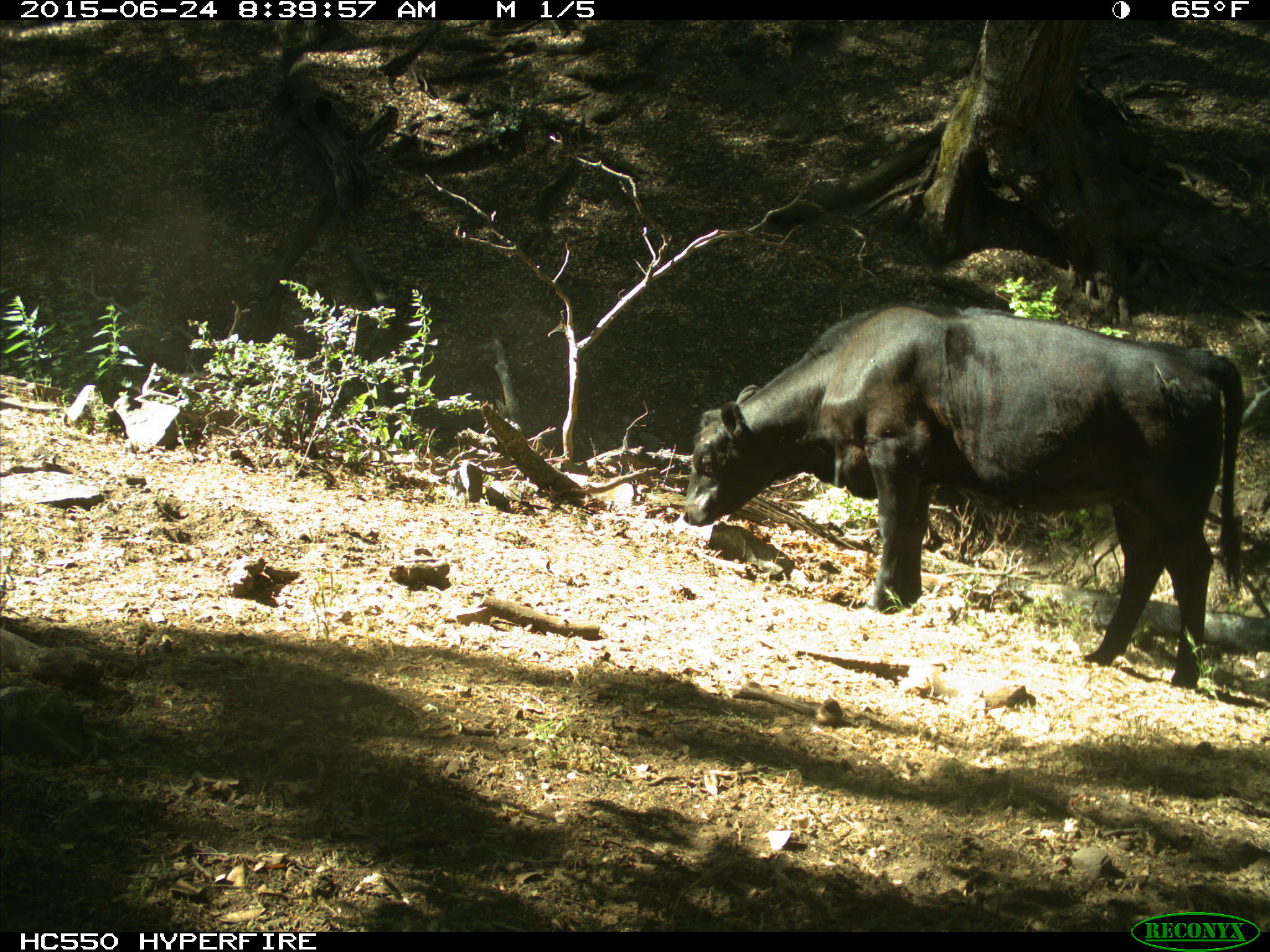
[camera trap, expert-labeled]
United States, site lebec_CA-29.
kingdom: Animalia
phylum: Chordata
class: Mammalia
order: Artiodactyla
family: Bovidae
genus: Bos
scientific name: Bos taurus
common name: domestic cow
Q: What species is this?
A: Bos taurus (domestic cow).